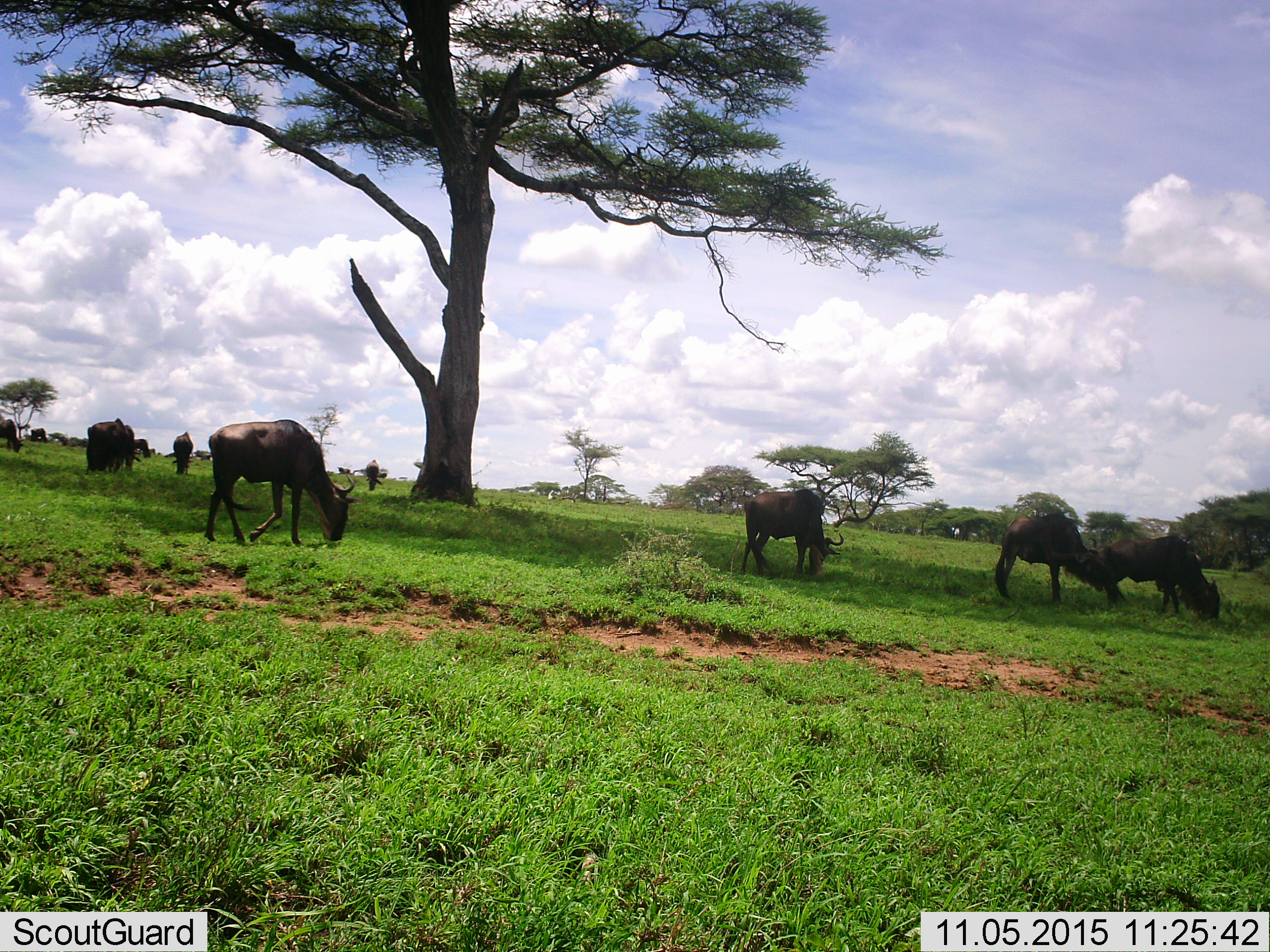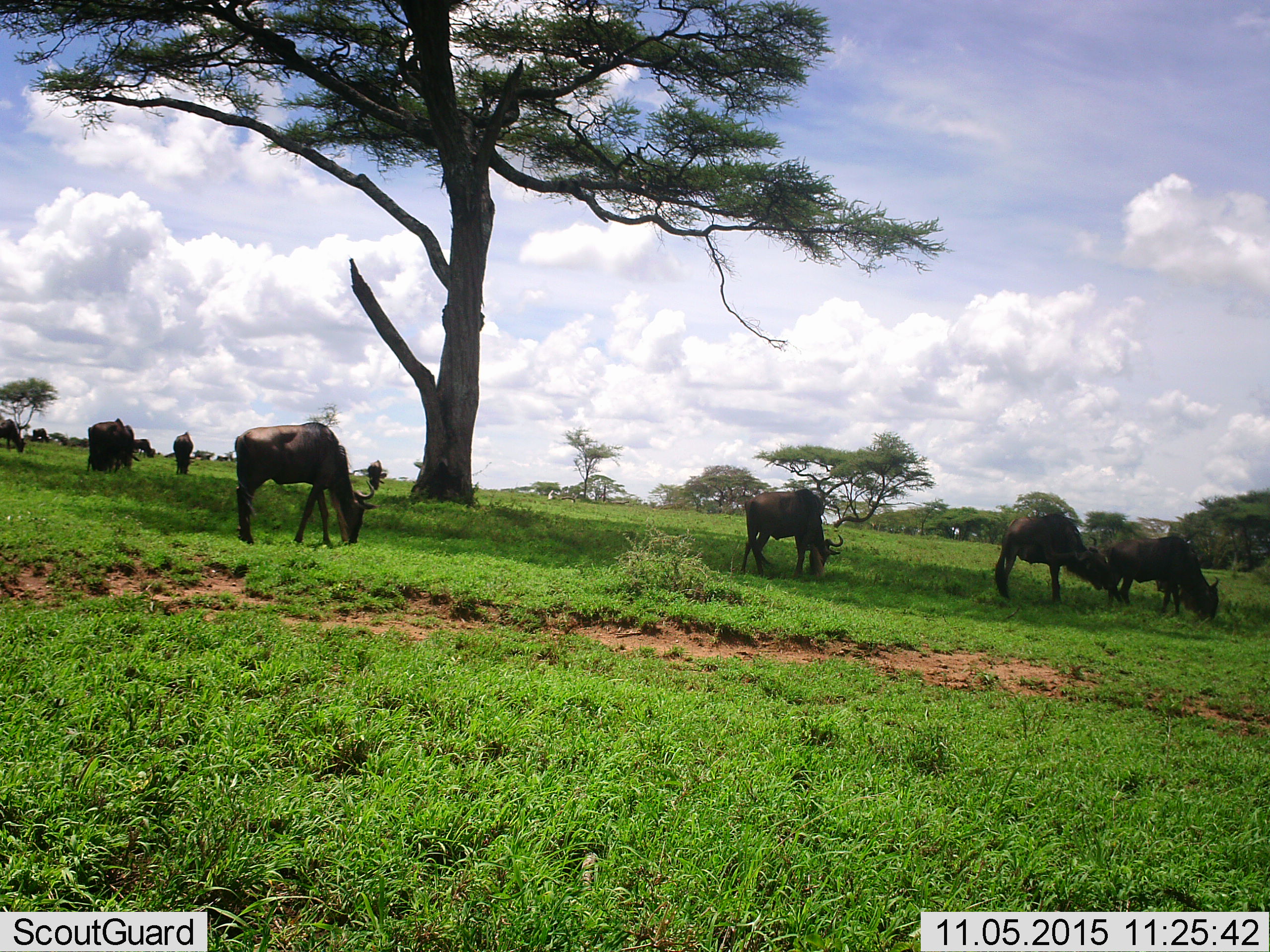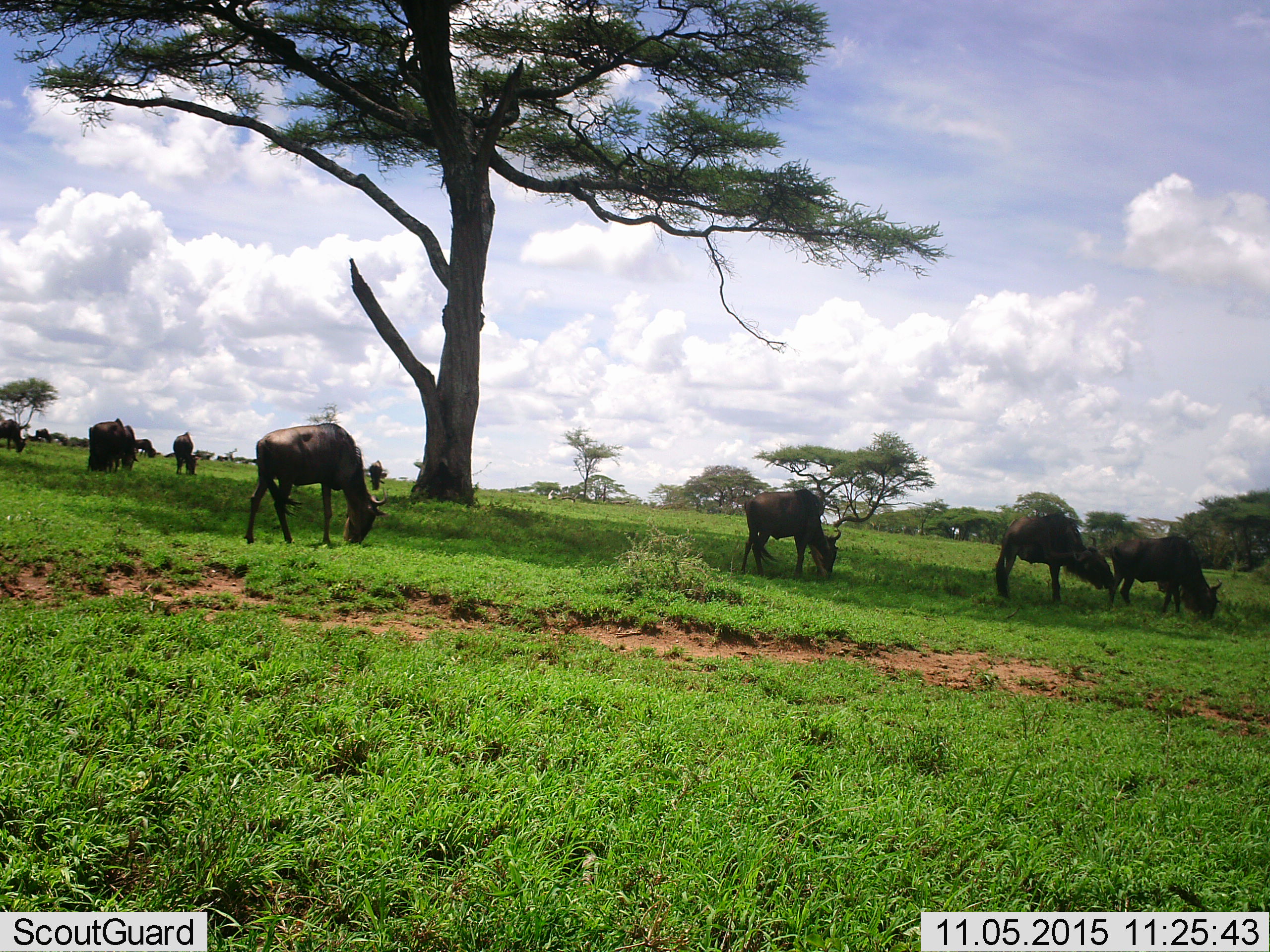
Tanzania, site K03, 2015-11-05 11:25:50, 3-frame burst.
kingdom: Animalia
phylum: Chordata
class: Mammalia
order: Artiodactyla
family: Bovidae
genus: Connochaetes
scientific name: Connochaetes taurinus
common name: blue wildebeest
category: wildebeest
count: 11-50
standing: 38%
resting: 12%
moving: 75%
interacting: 12%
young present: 0%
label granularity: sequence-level